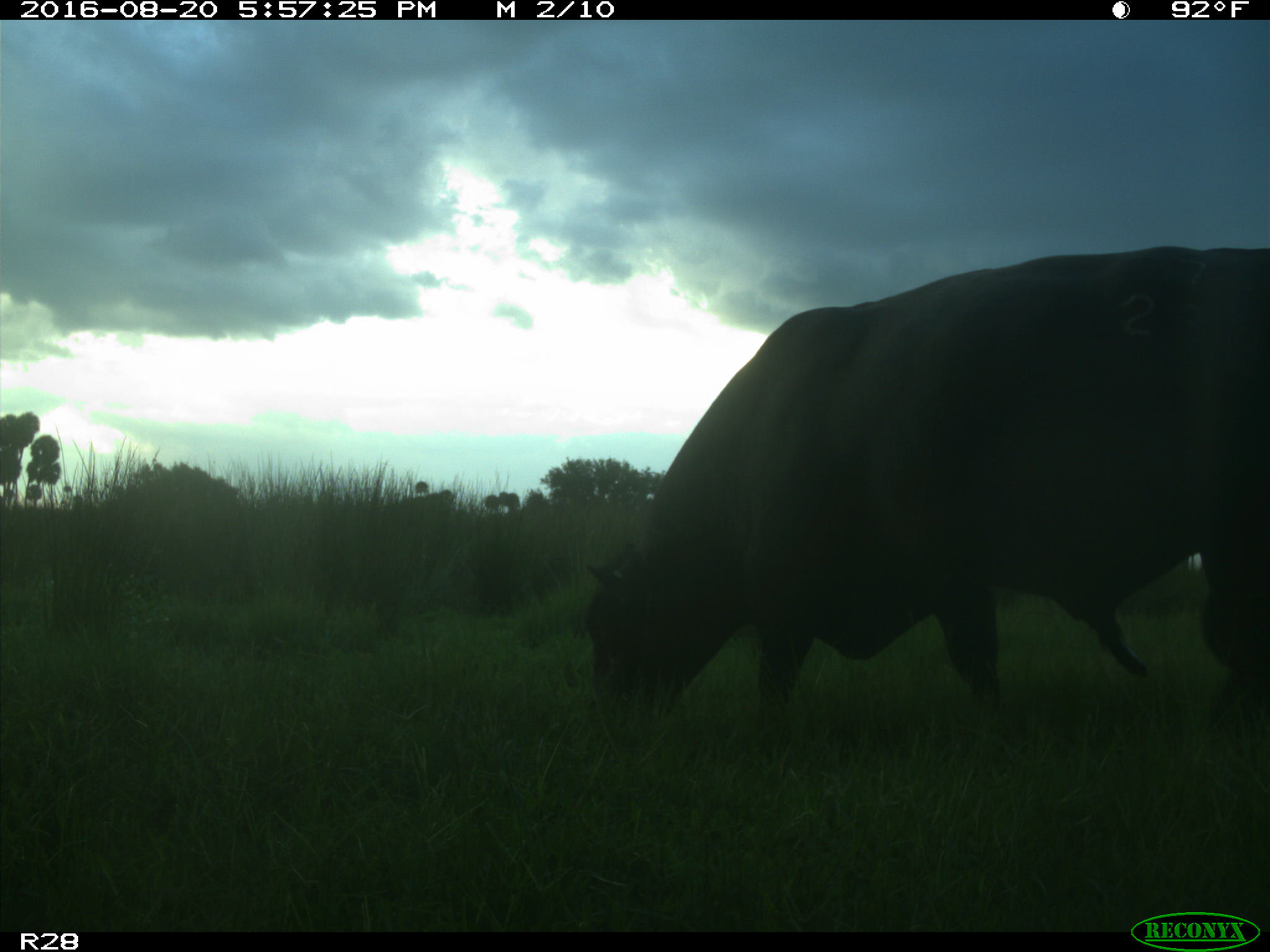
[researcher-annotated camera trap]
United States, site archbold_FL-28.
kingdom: Animalia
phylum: Chordata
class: Mammalia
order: Artiodactyla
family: Bovidae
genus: Bos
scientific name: Bos taurus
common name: domestic cow